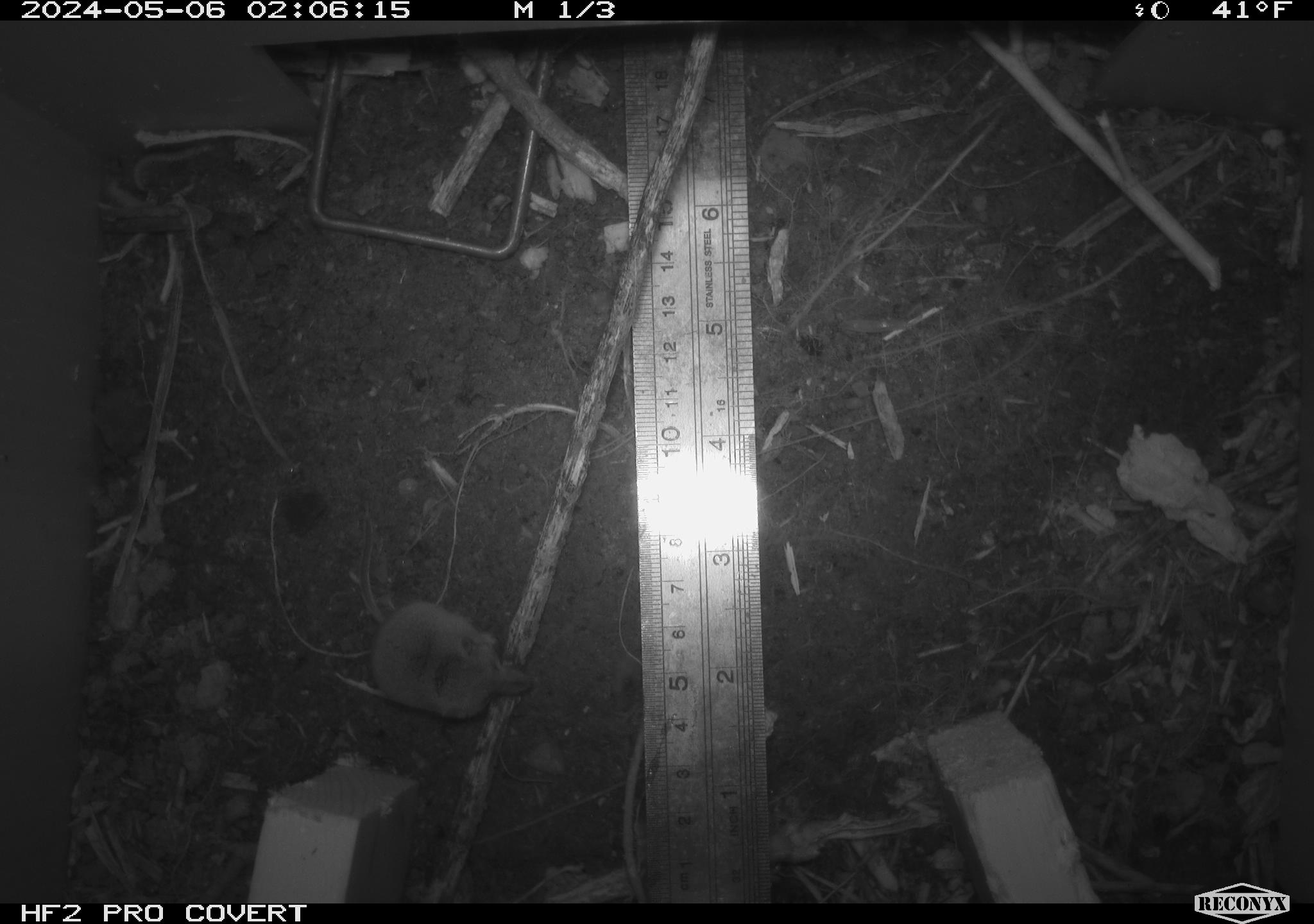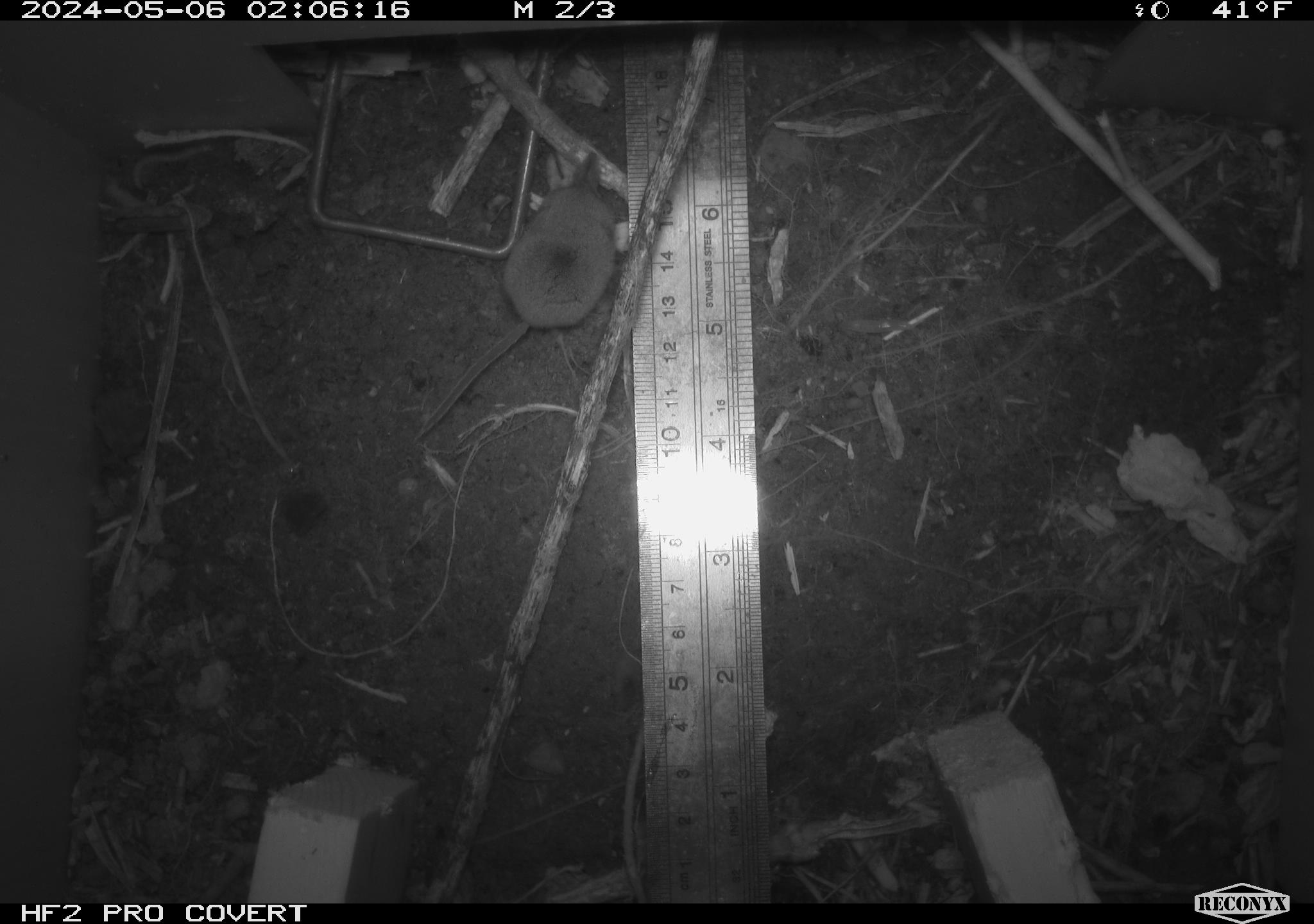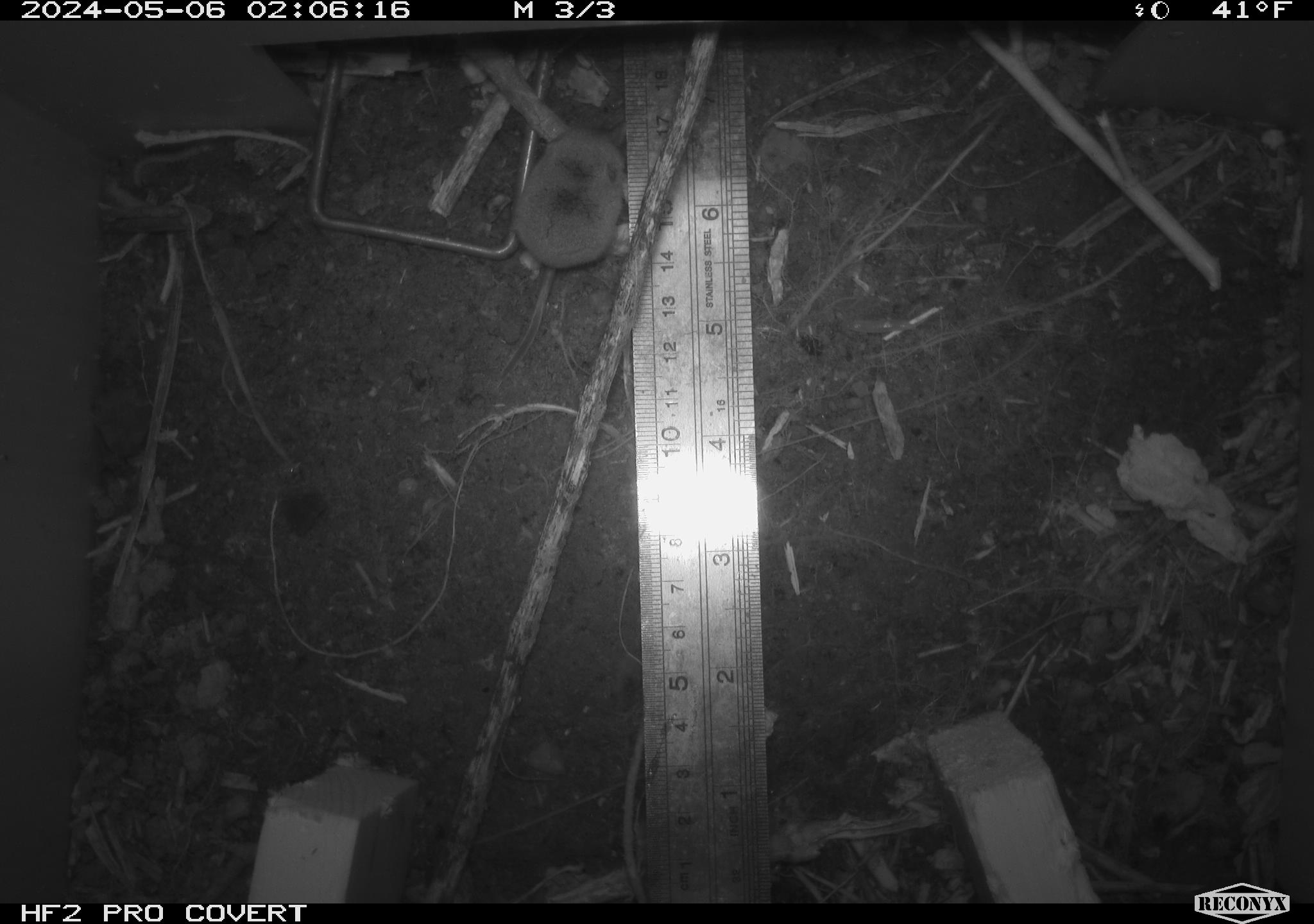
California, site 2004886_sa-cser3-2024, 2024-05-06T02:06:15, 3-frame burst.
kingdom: Animalia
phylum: Chordata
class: Mammalia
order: Eulipotyphla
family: Soricidae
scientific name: Soricidae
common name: shrews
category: soricidae family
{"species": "soricidae family (shrews) (Soricidae)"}